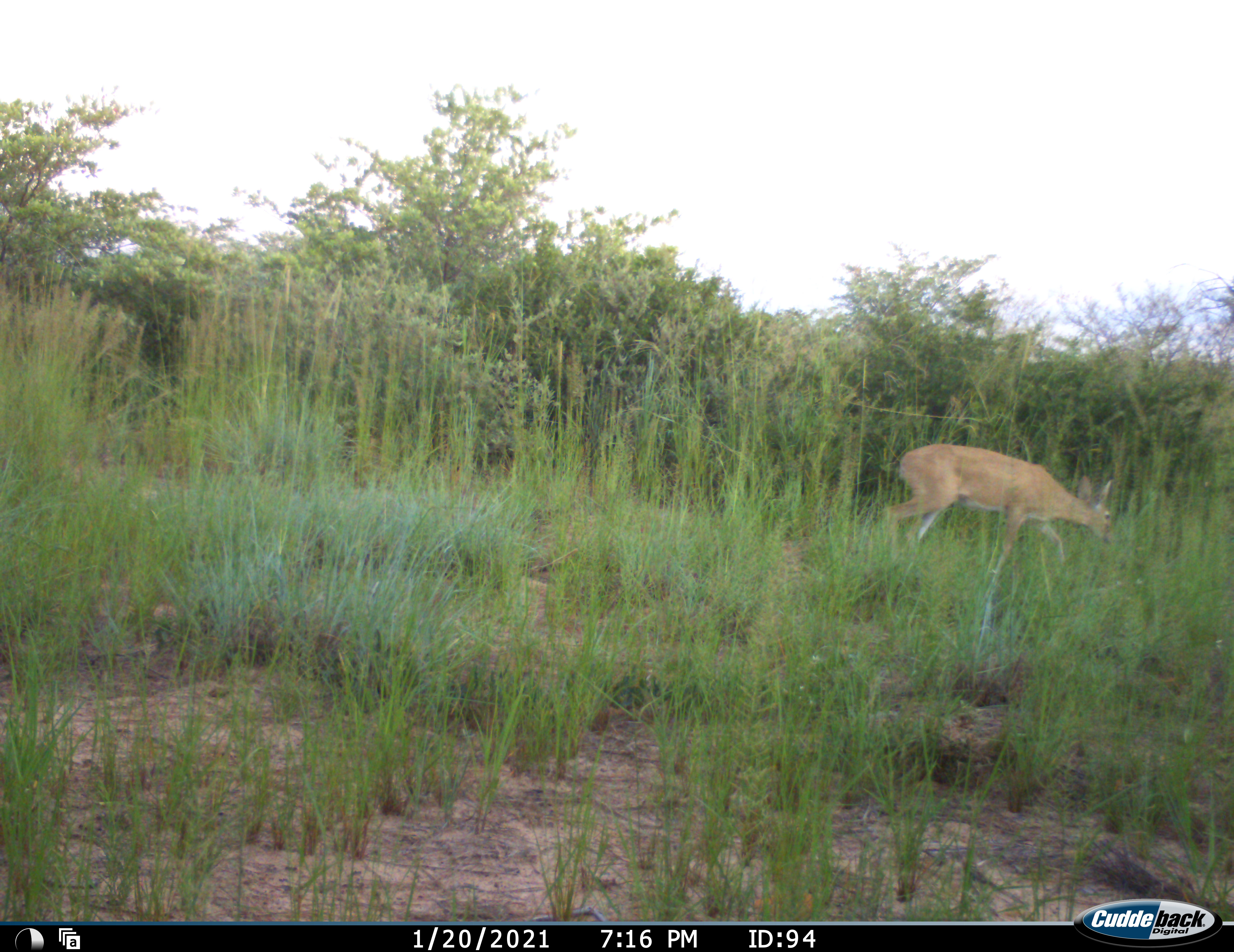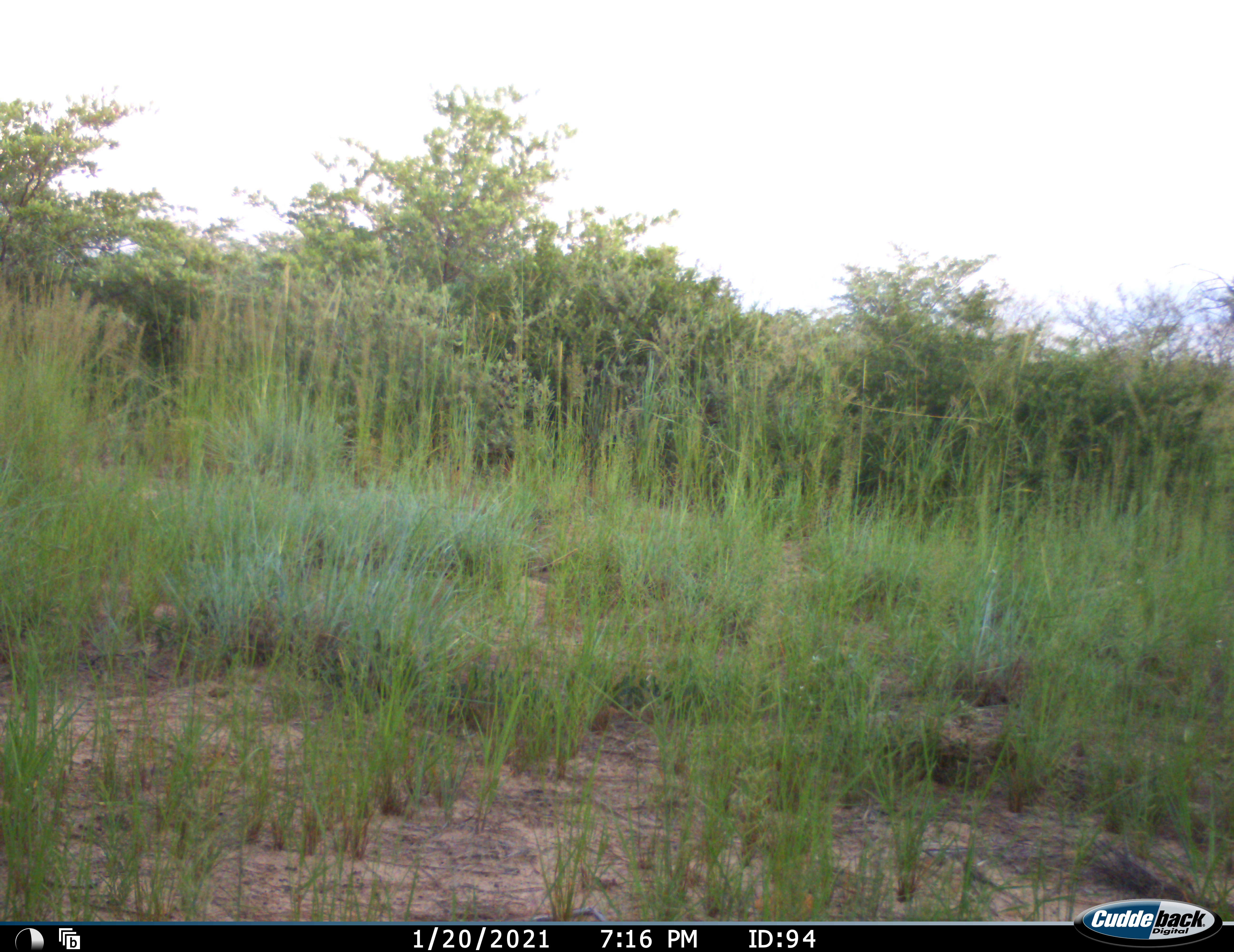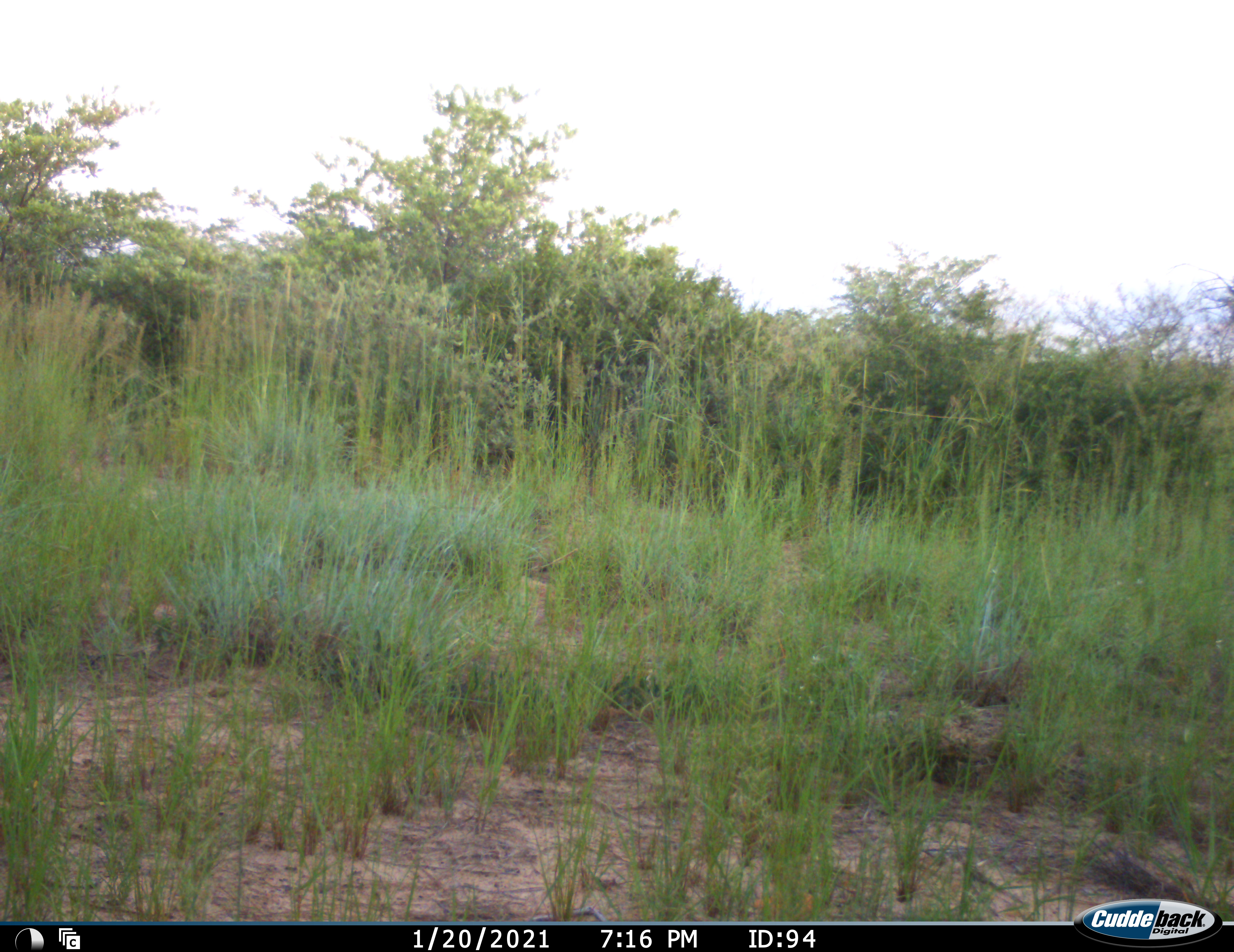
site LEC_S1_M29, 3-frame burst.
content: unidentified animal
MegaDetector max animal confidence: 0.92